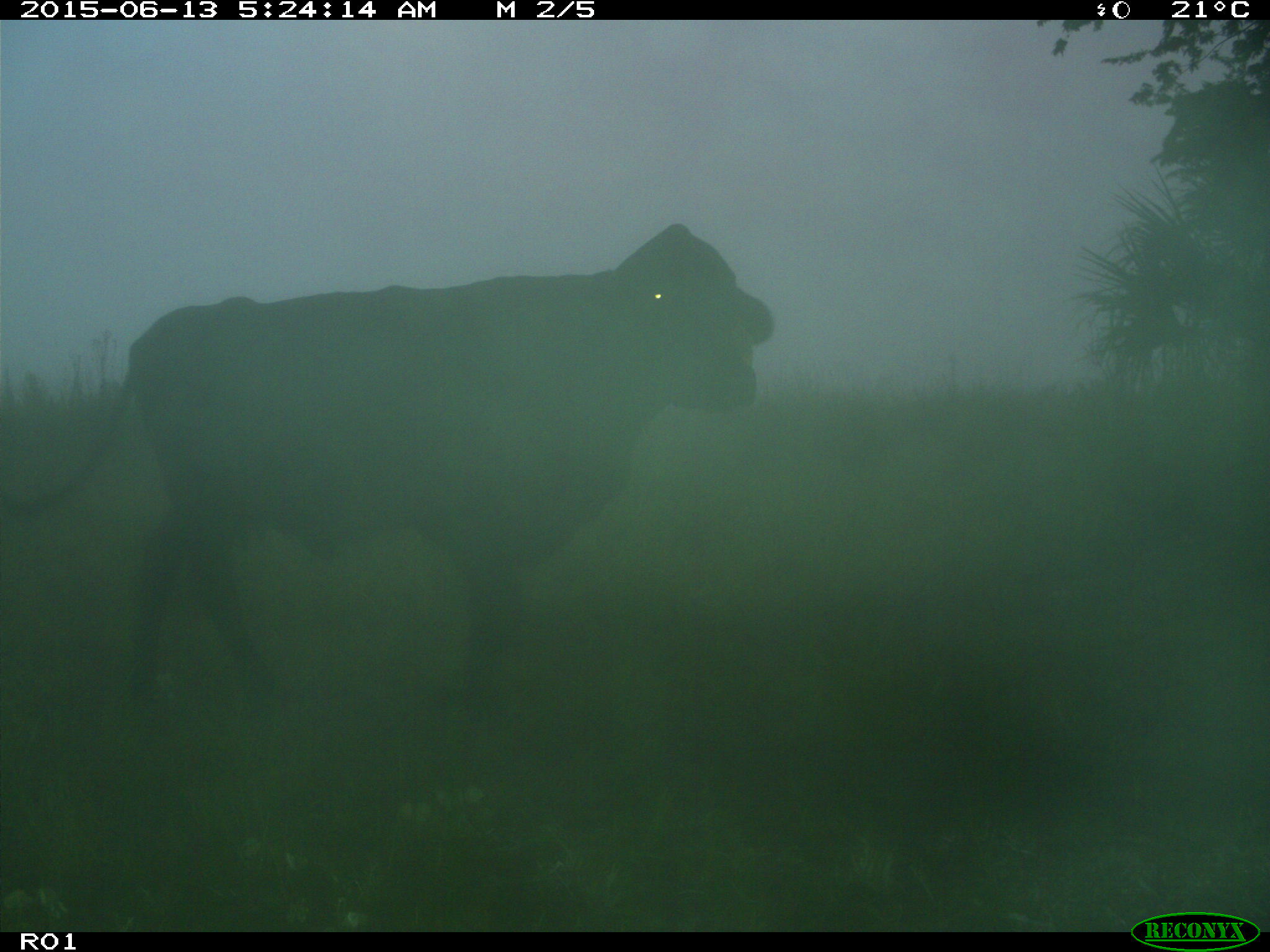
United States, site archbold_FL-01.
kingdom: Animalia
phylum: Chordata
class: Mammalia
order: Artiodactyla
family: Bovidae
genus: Bos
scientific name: Bos taurus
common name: domestic cow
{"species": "Bos taurus (domestic cow)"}